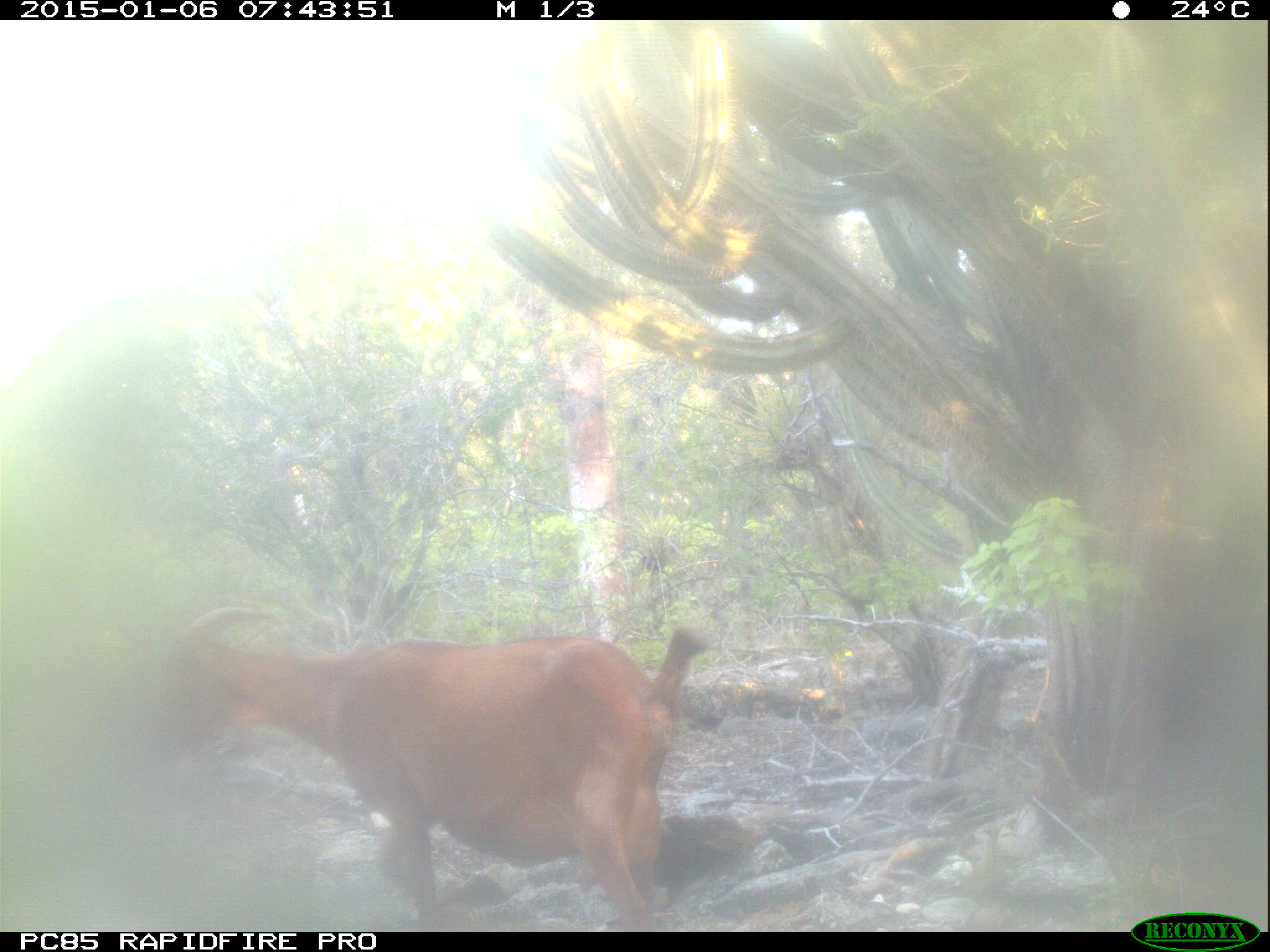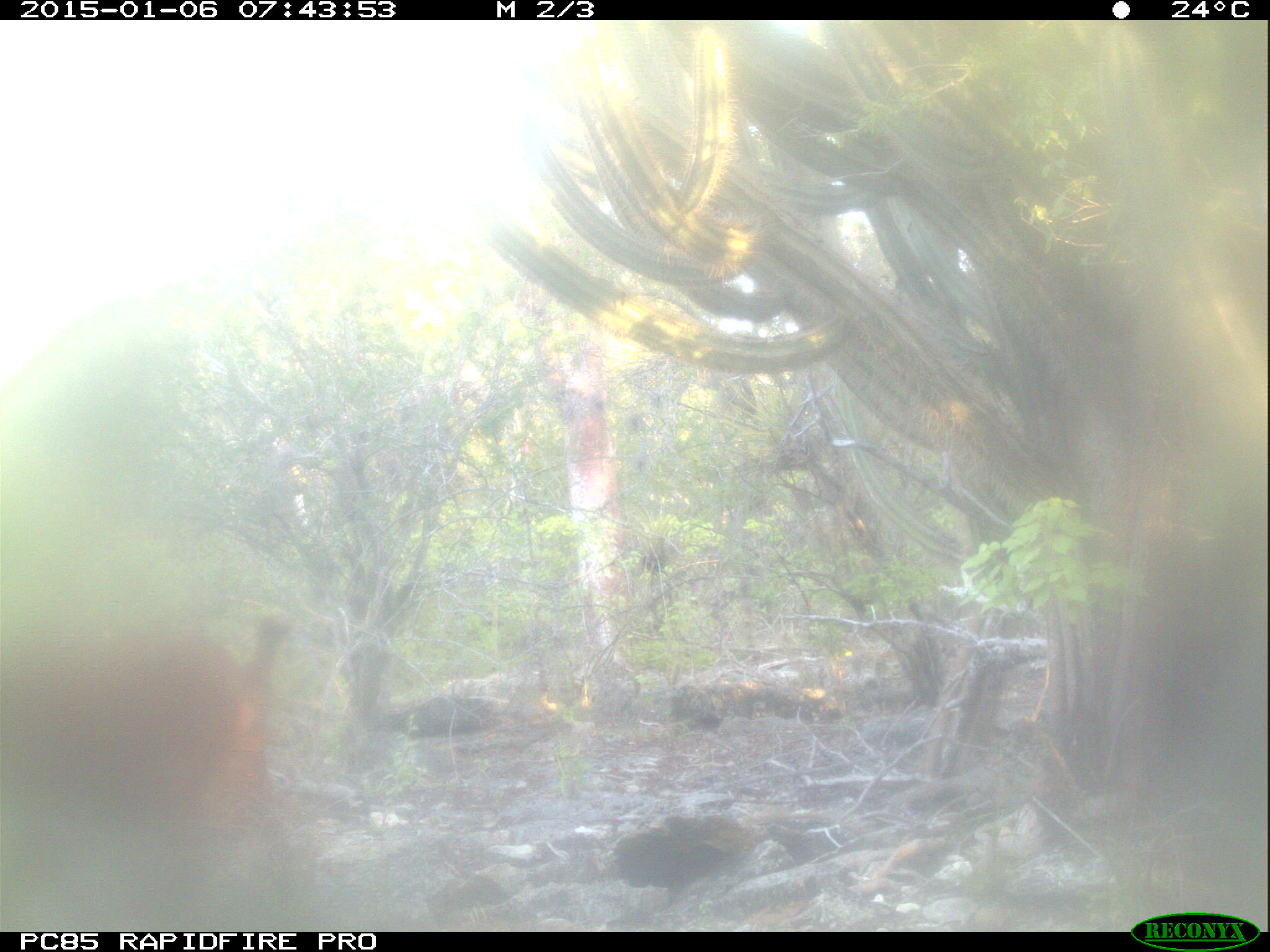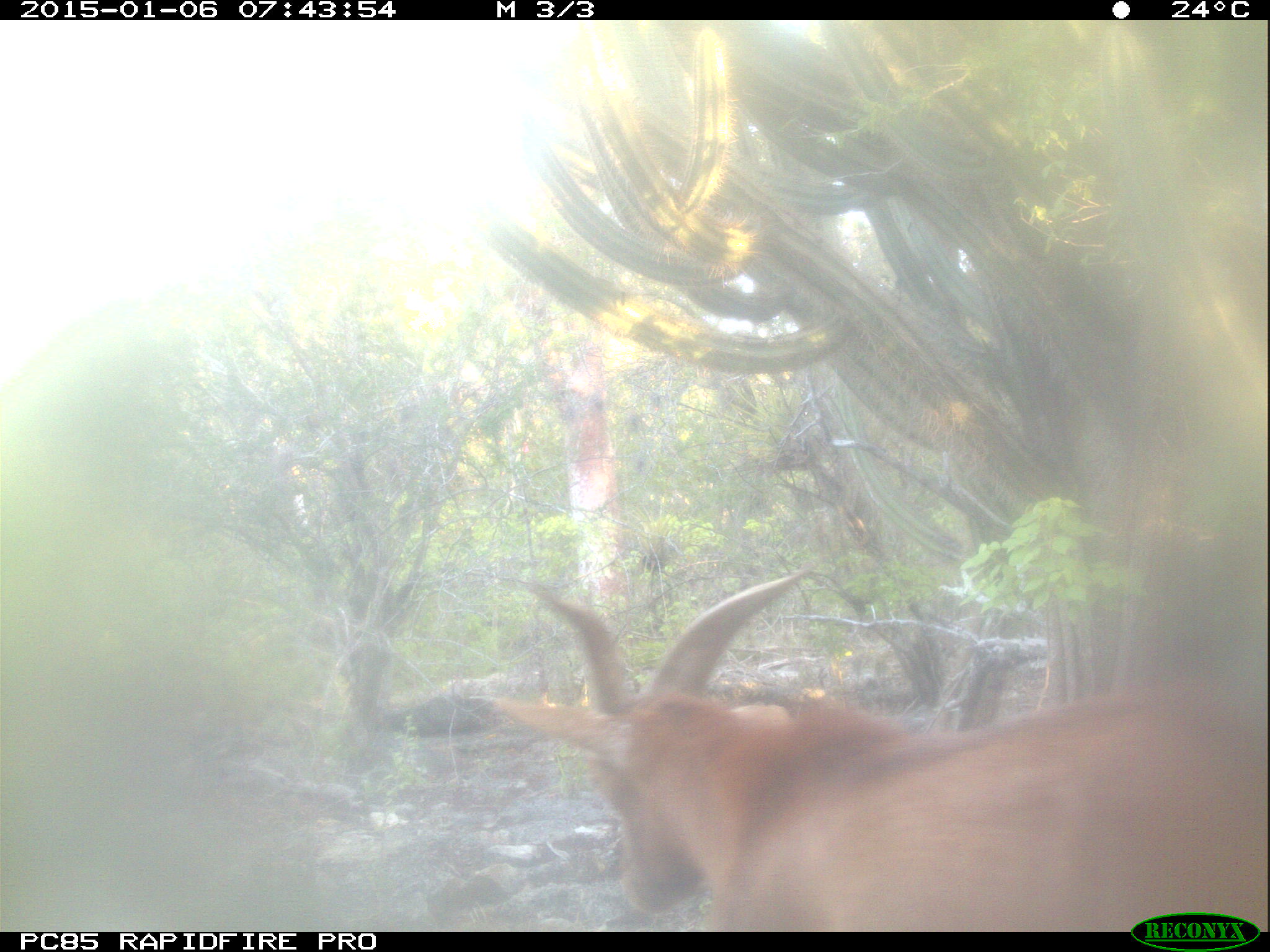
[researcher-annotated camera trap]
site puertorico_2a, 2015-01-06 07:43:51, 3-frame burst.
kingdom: Animalia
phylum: Chordata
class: Mammalia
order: Artiodactyla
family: Bovidae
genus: Capra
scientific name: Capra hircus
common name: goat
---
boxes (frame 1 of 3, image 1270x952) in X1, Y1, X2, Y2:
goat: 148, 604, 715, 933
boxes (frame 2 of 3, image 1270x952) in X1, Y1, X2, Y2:
goat: 4, 606, 303, 863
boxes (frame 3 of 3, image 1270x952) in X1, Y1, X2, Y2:
goat: 505, 567, 1247, 933